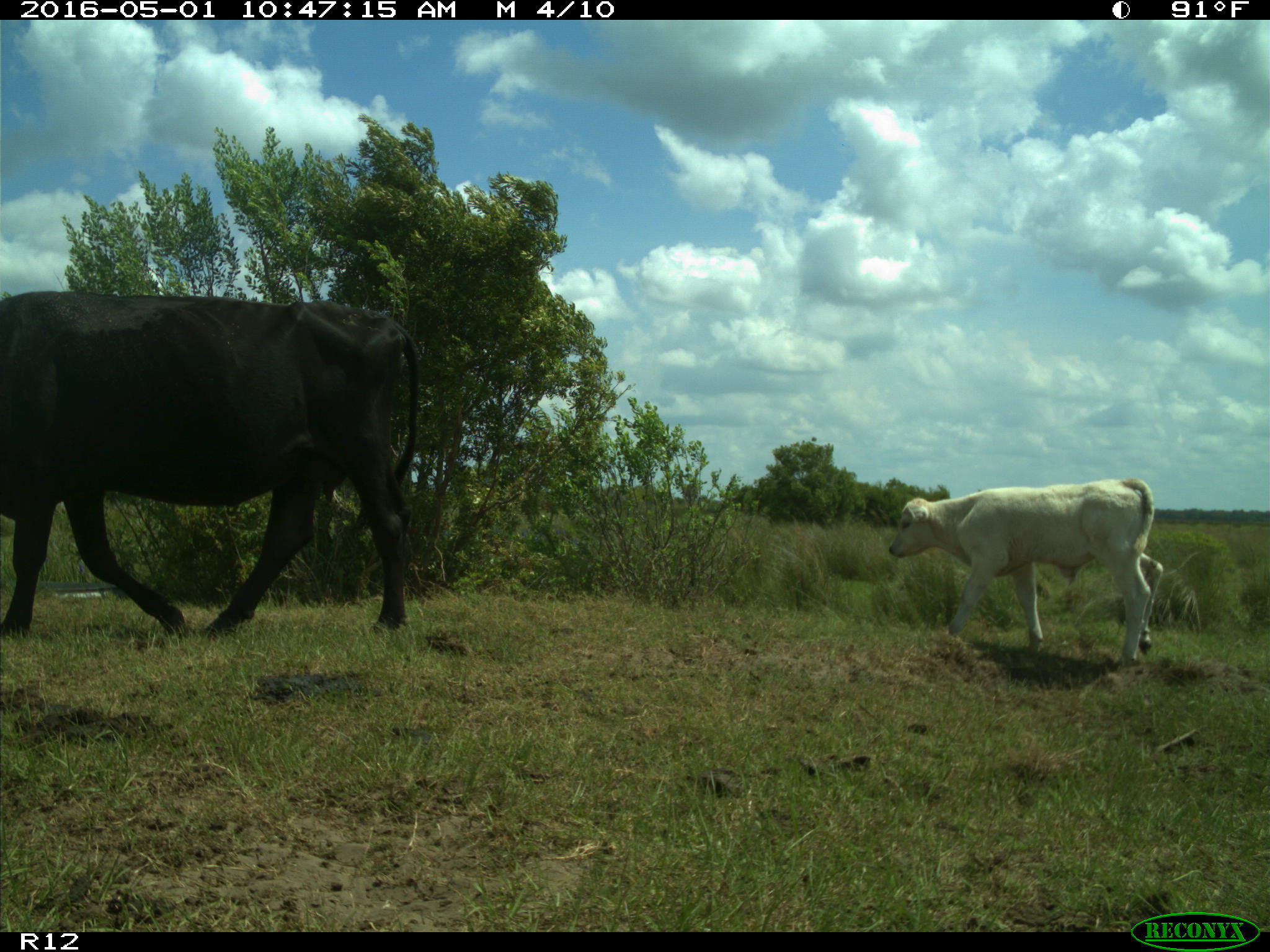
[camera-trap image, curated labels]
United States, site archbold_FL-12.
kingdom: Animalia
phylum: Chordata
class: Mammalia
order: Artiodactyla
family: Bovidae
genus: Bos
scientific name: Bos taurus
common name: domestic cow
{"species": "Bos taurus (domestic cow)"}